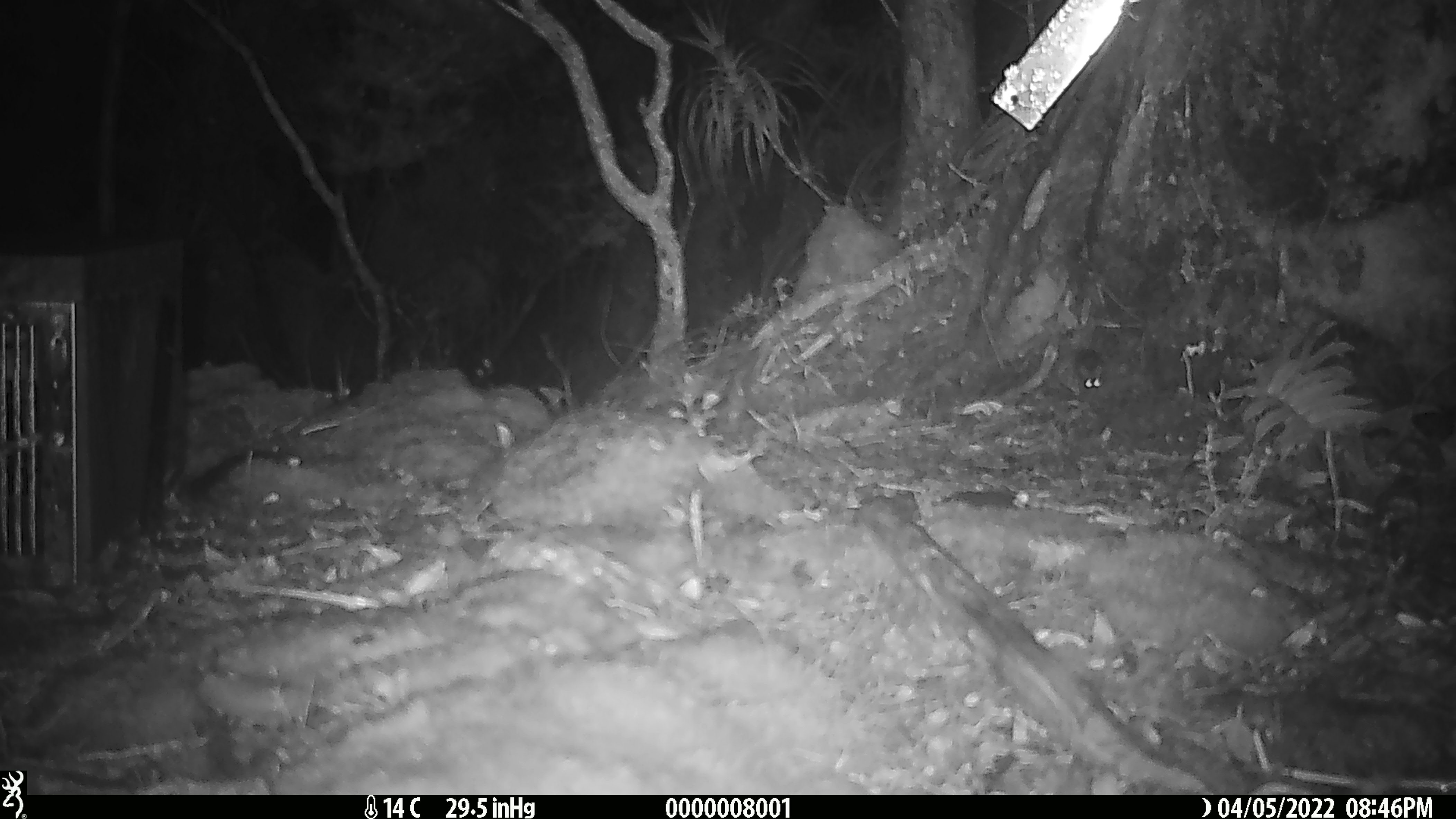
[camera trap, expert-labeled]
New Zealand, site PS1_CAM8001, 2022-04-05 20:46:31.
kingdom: Animalia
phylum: Chordata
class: Mammalia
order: Rodentia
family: Muridae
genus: Mus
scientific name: Mus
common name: mouse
Mouse (Mus).